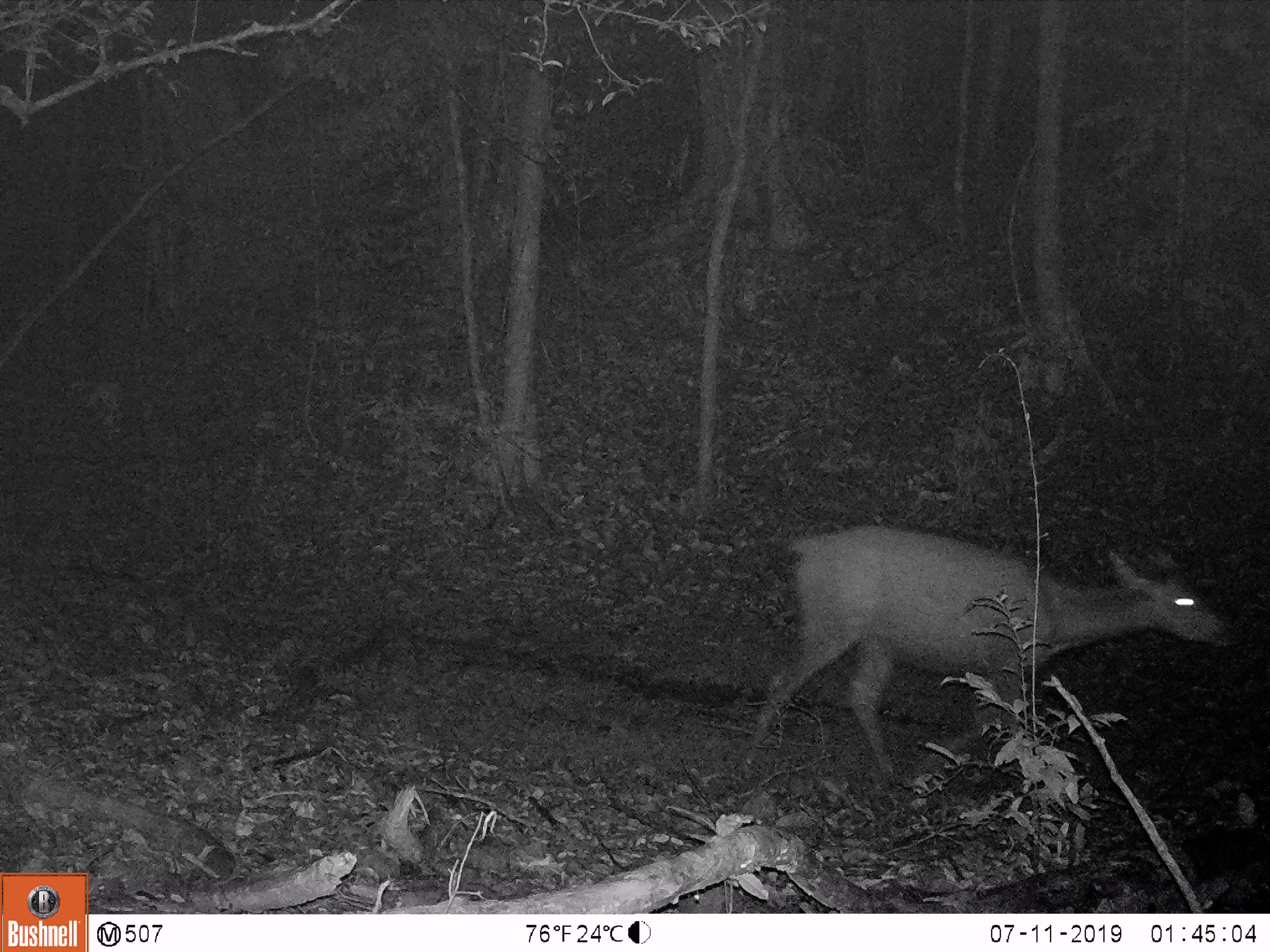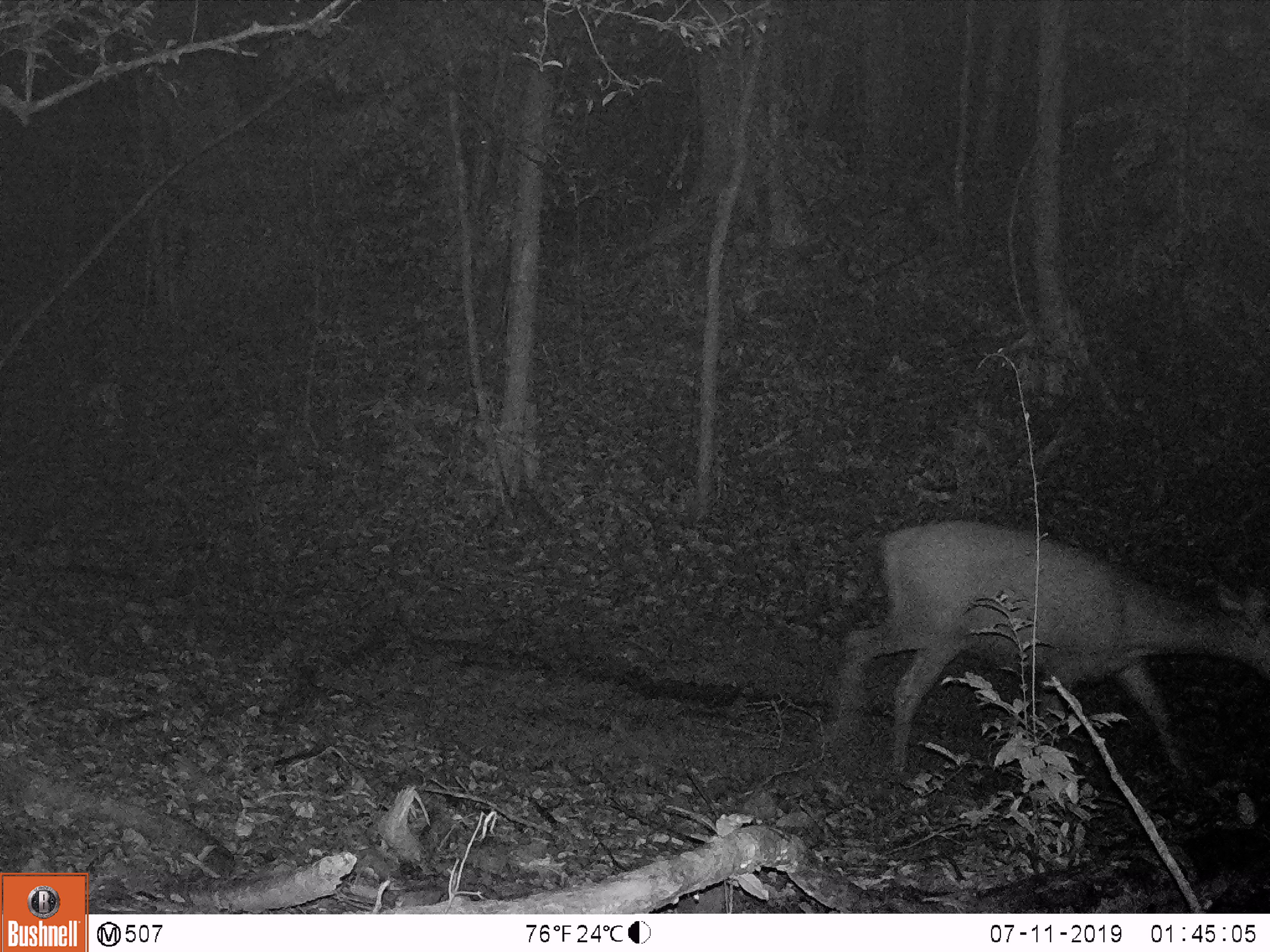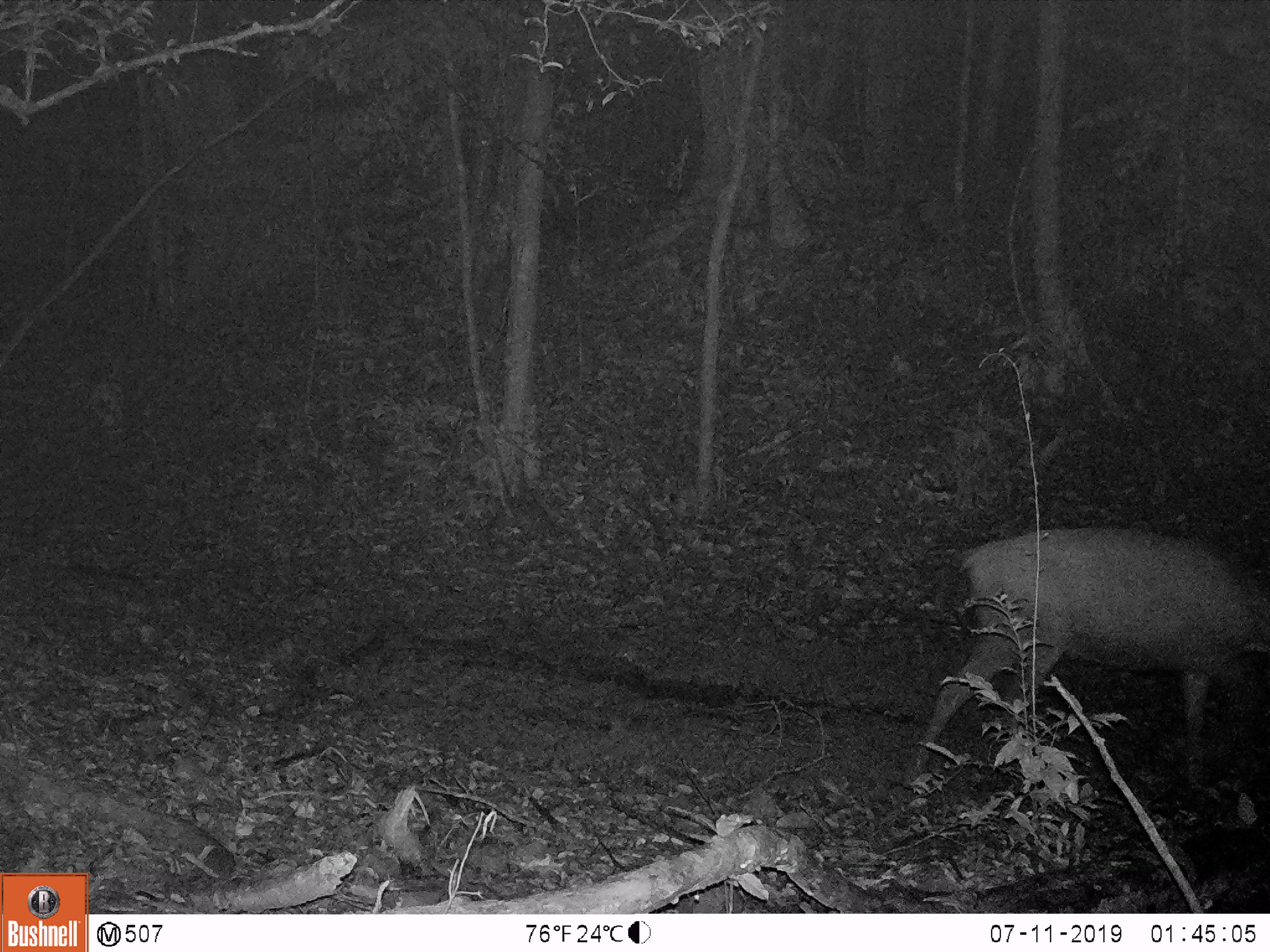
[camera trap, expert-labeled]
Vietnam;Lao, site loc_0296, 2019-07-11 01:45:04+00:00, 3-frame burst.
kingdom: Animalia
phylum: Chordata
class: Mammalia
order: Artiodactyla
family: Cervidae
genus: Rusa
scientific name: Rusa unicolor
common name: sambar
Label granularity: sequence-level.